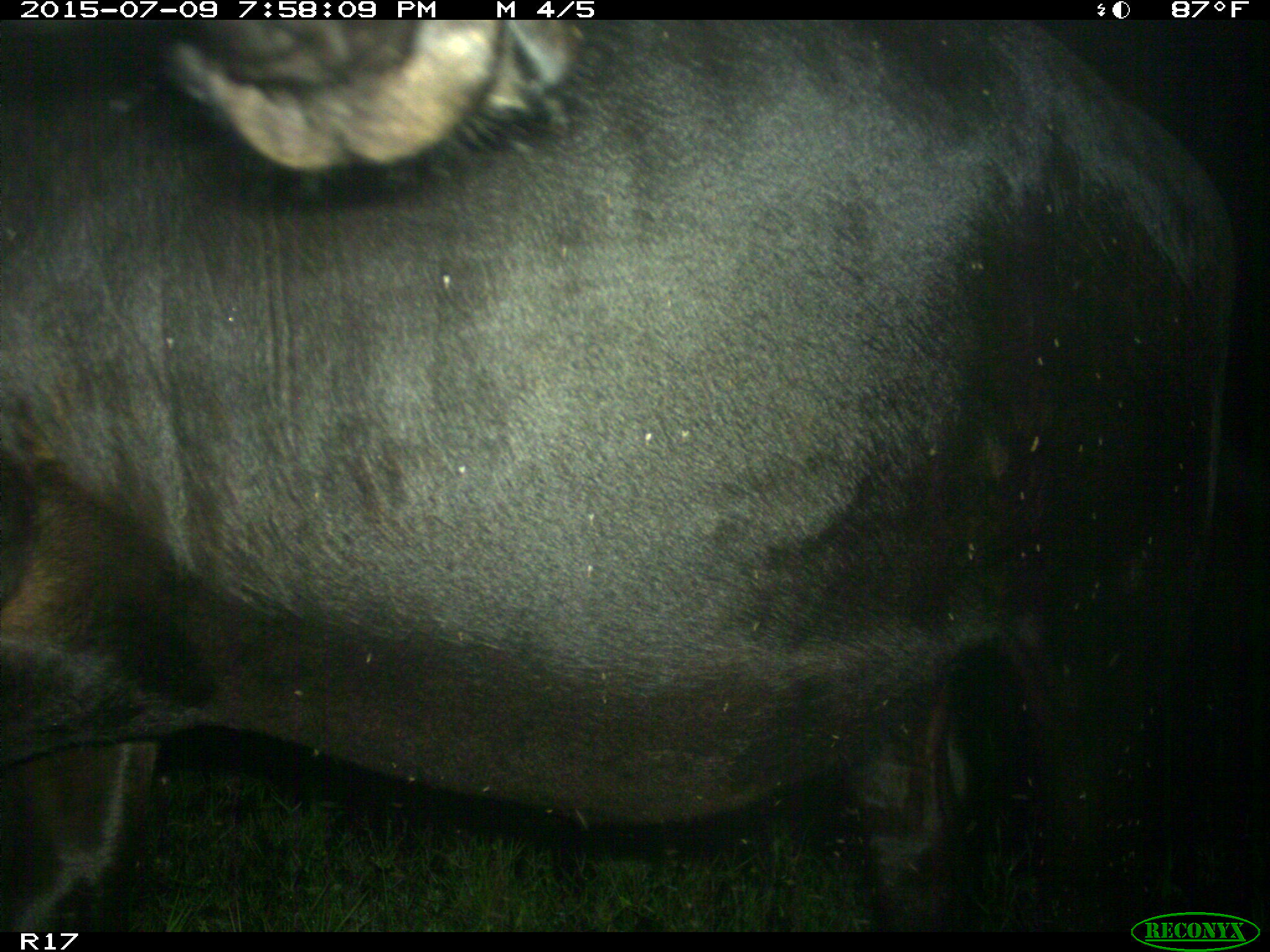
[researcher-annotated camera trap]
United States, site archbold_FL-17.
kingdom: Animalia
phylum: Chordata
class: Mammalia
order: Artiodactyla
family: Bovidae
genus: Bos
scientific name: Bos taurus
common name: domestic cow